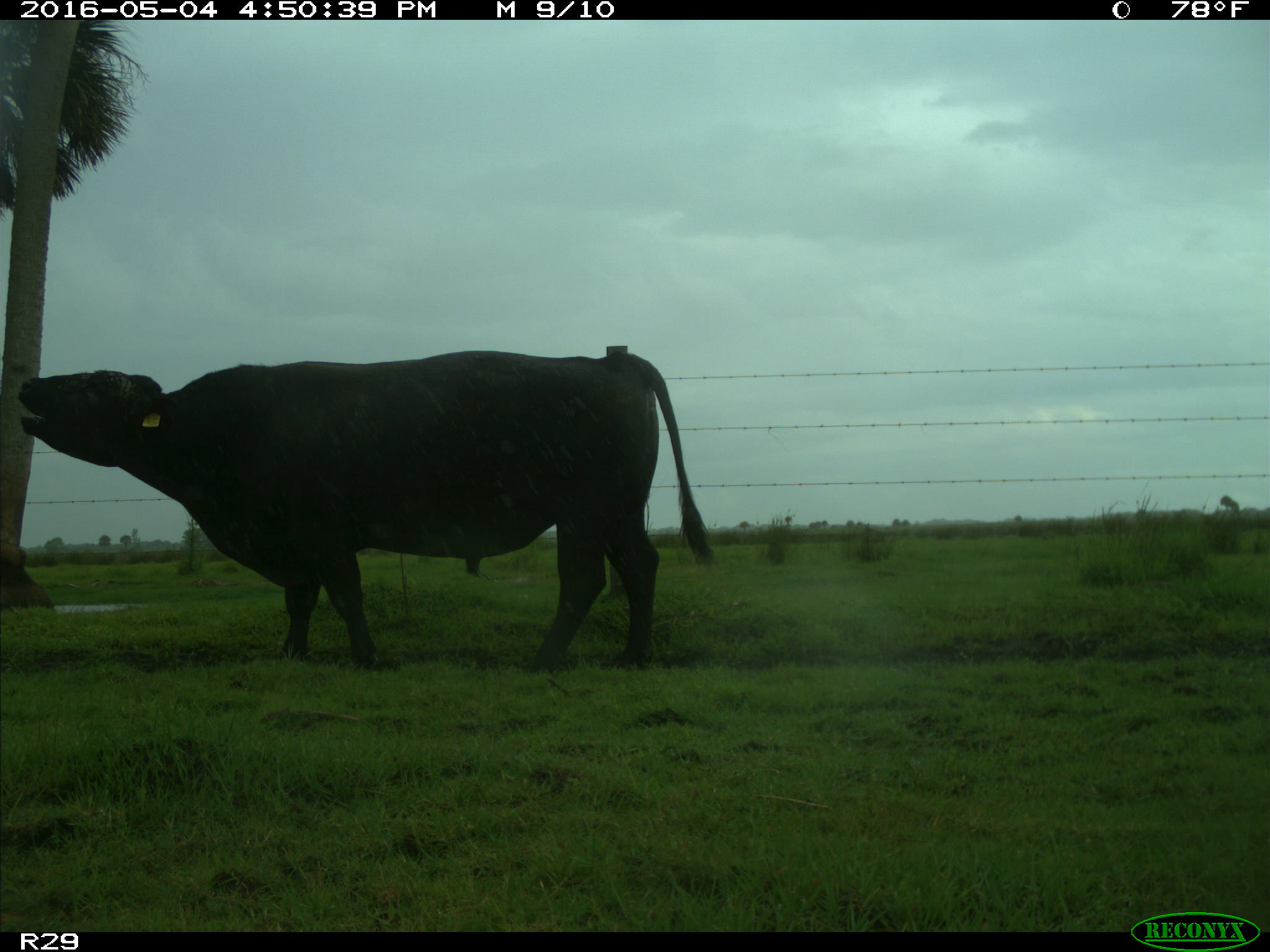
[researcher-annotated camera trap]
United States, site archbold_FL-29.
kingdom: Animalia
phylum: Chordata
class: Mammalia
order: Artiodactyla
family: Bovidae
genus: Bos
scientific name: Bos taurus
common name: domestic cow